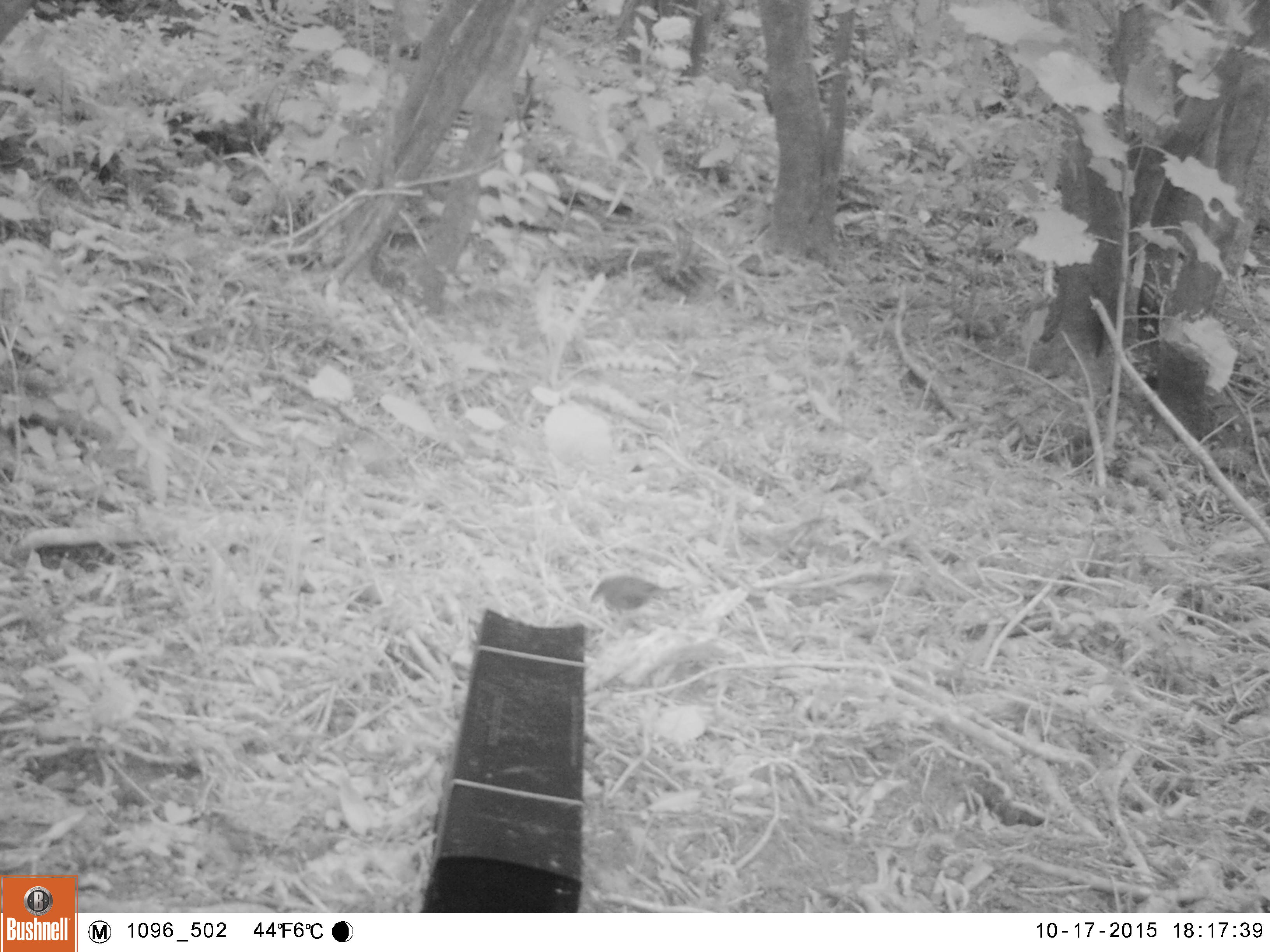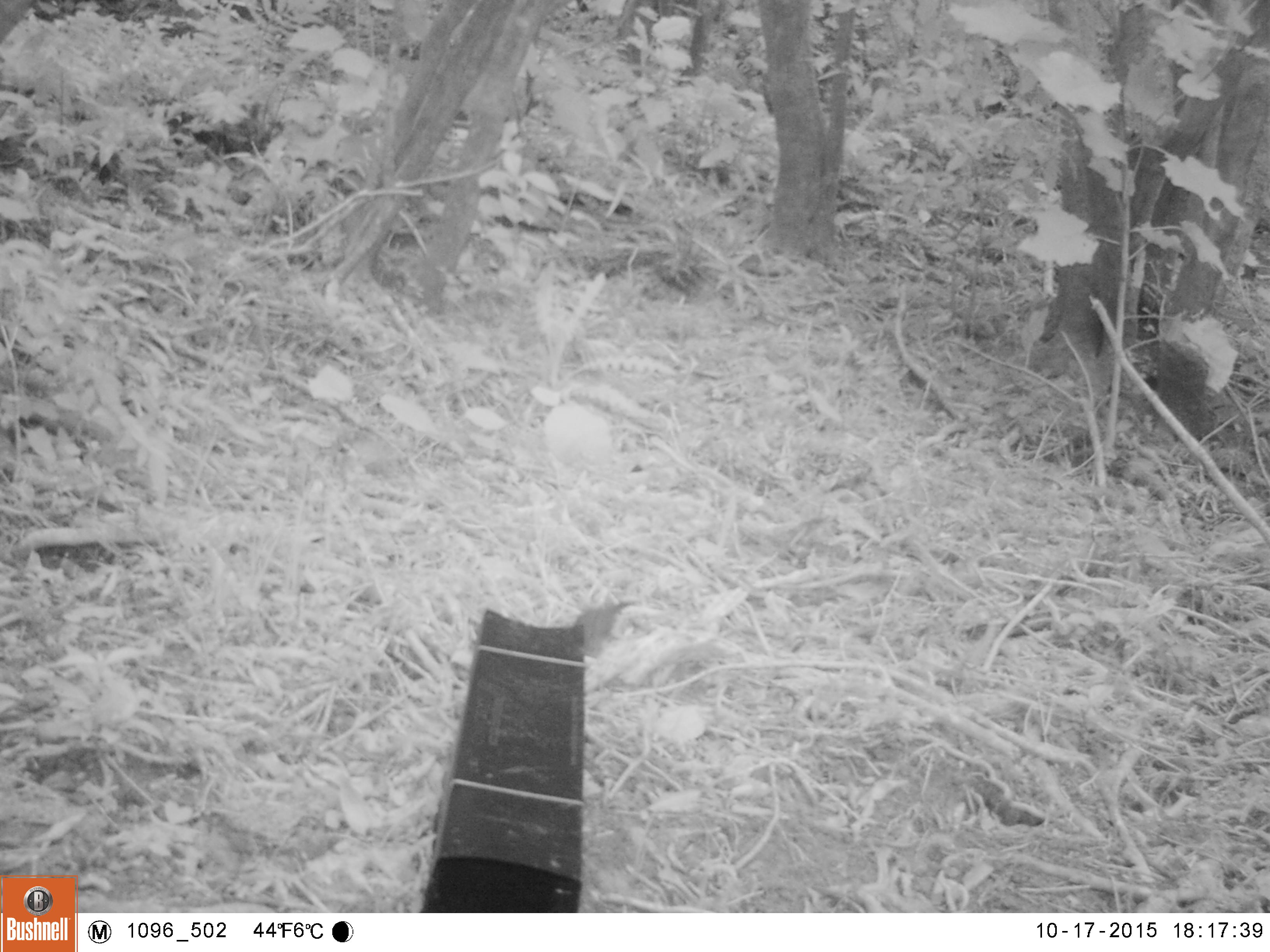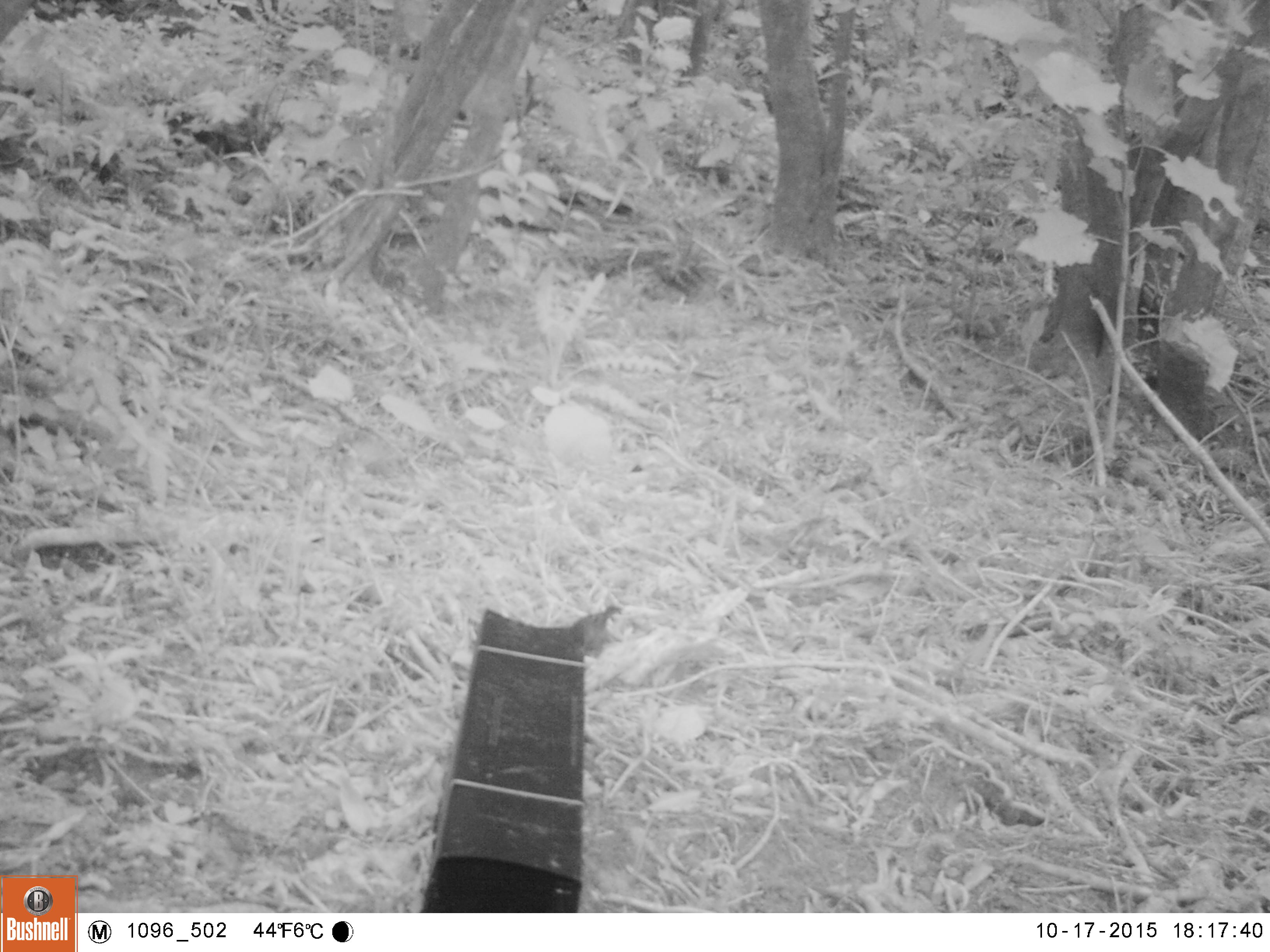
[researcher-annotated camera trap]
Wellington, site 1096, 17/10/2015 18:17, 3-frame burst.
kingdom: Animalia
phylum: Chordata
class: Aves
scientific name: Aves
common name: bird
Bird (Aves).